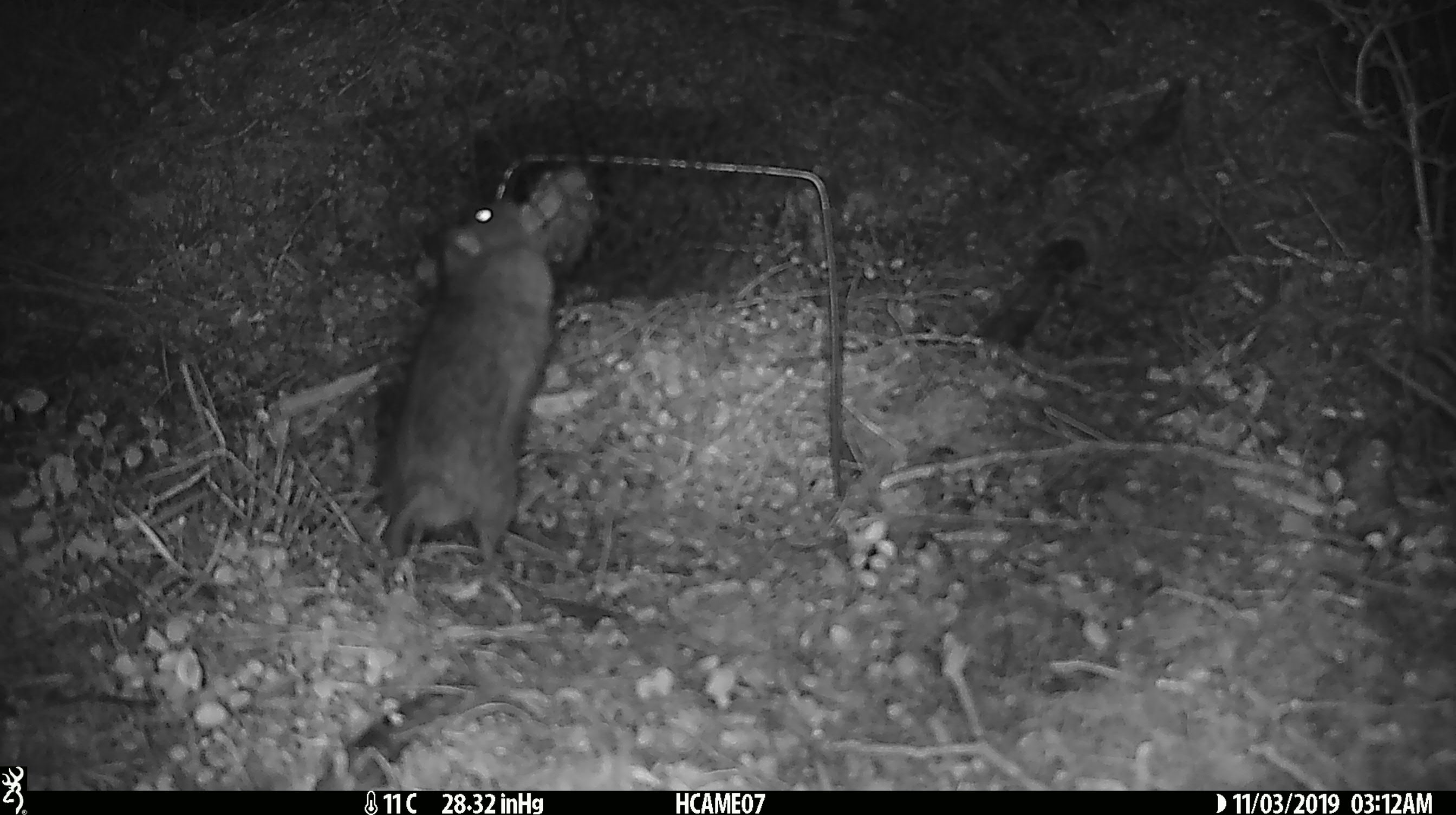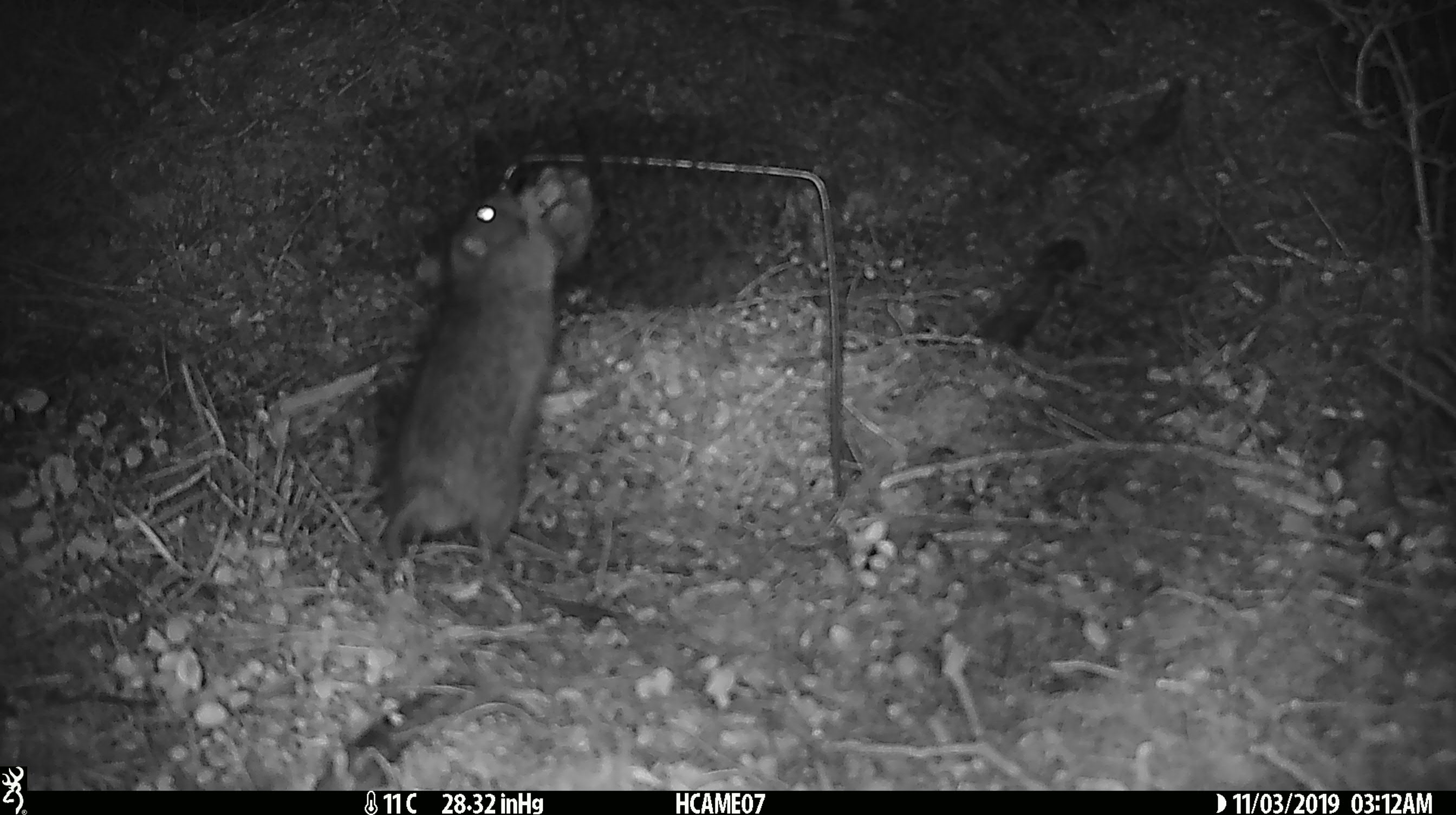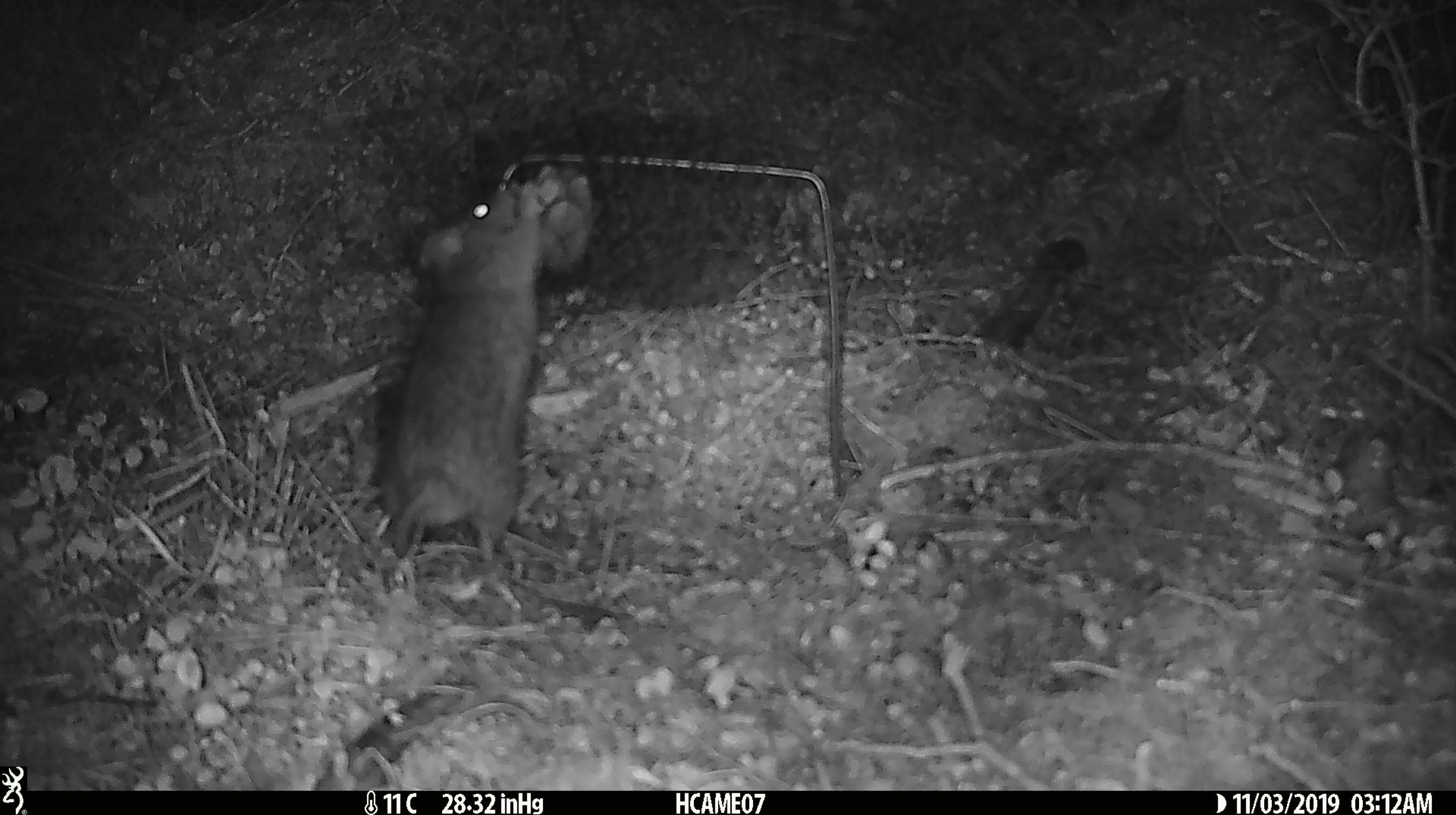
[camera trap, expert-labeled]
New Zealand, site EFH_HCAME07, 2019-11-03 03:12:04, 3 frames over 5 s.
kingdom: Animalia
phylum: Chordata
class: Mammalia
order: Rodentia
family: Muridae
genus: Rattus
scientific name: Rattus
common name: rat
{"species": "rat (Rattus)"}